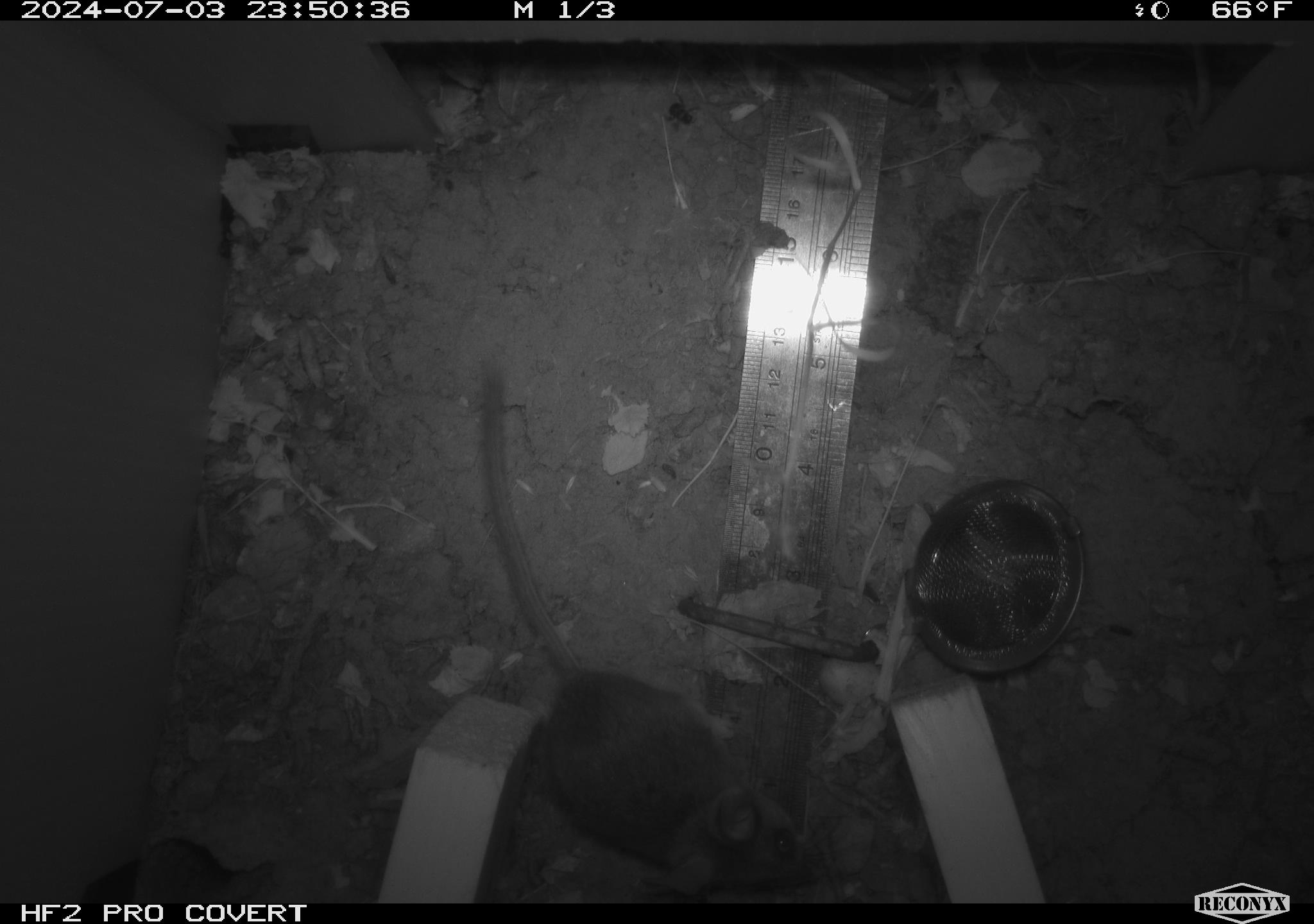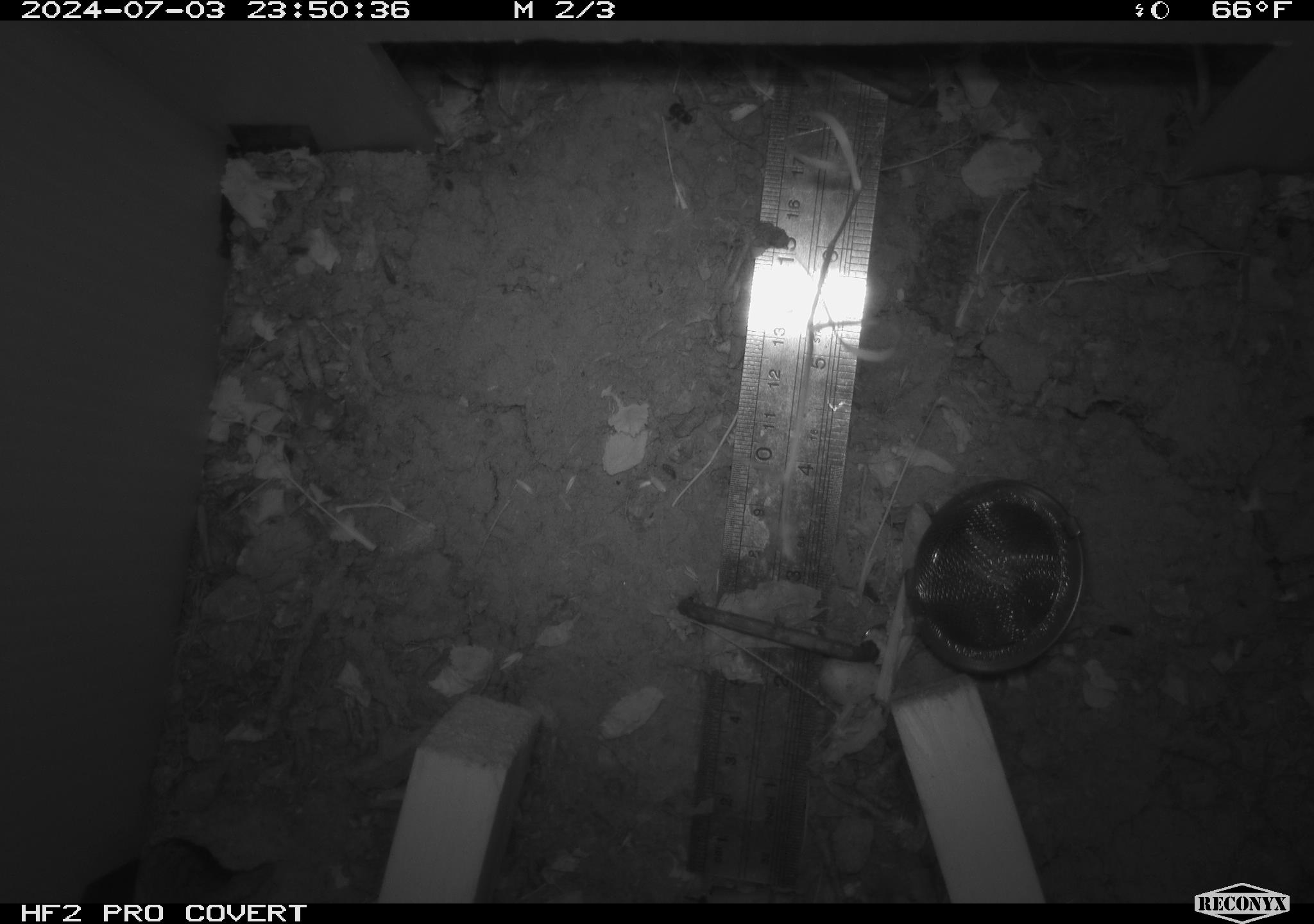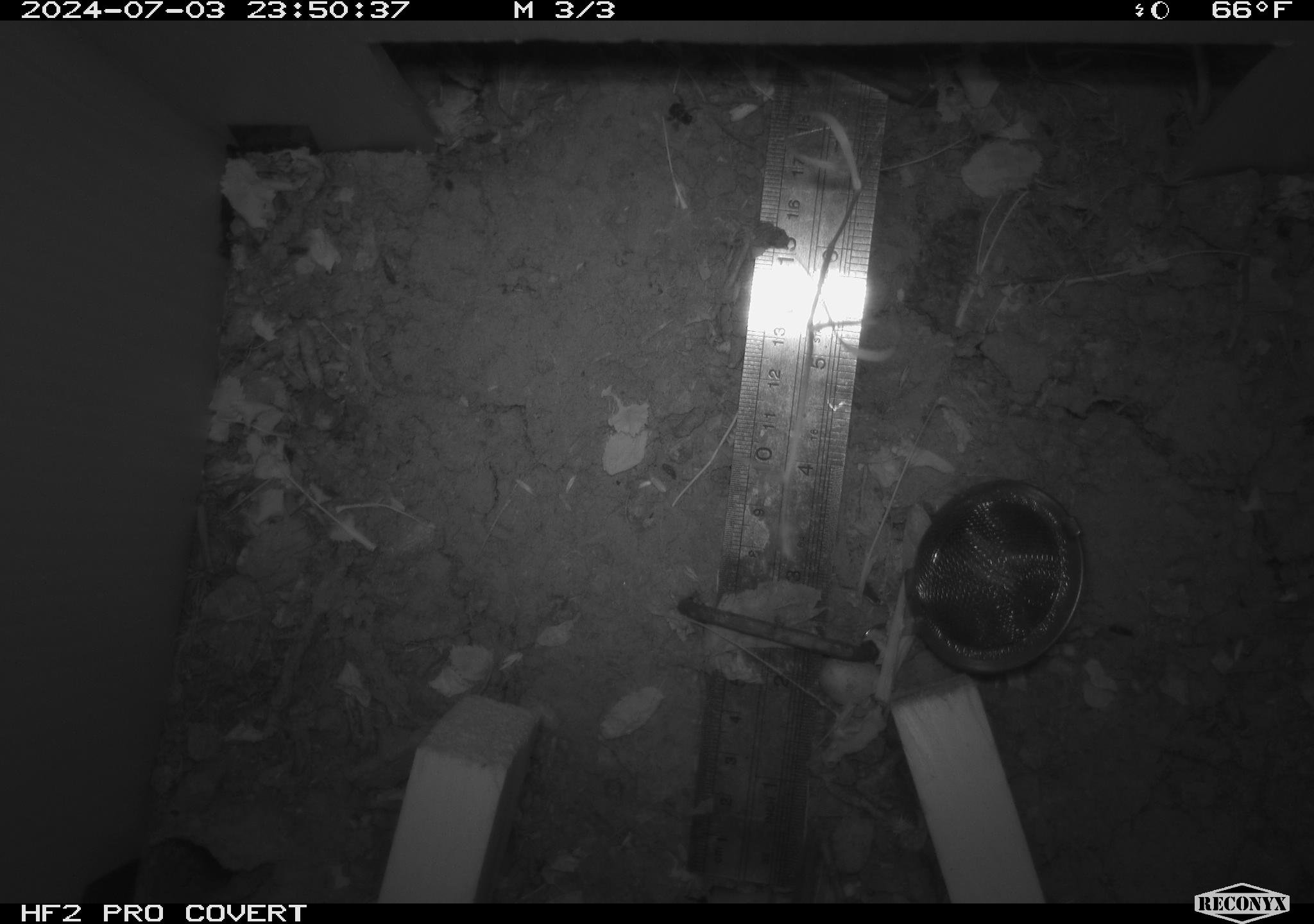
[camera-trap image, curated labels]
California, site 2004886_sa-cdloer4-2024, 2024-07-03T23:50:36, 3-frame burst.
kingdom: Animalia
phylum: Chordata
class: Mammalia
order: Rodentia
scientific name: Rodentia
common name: rodent